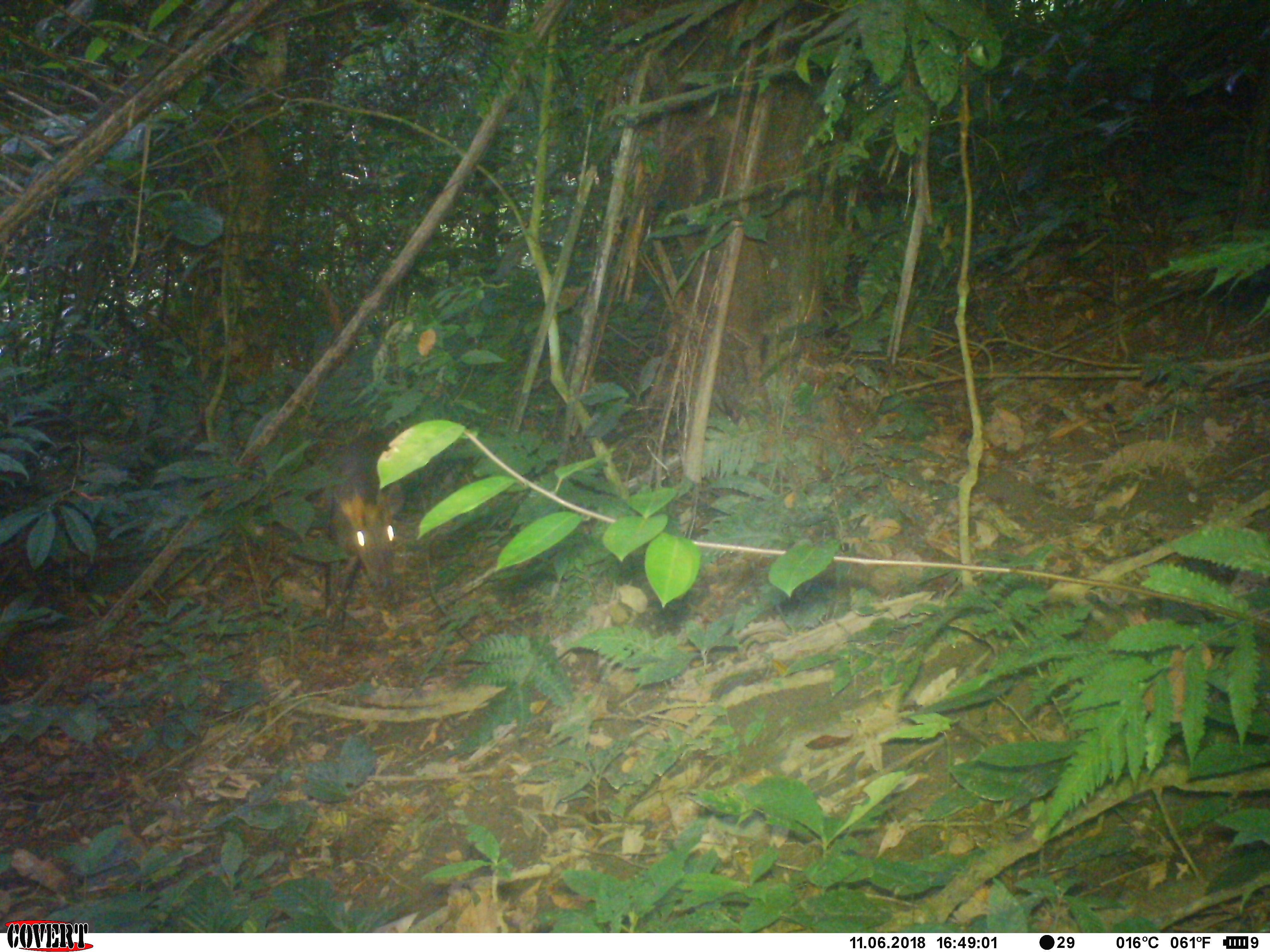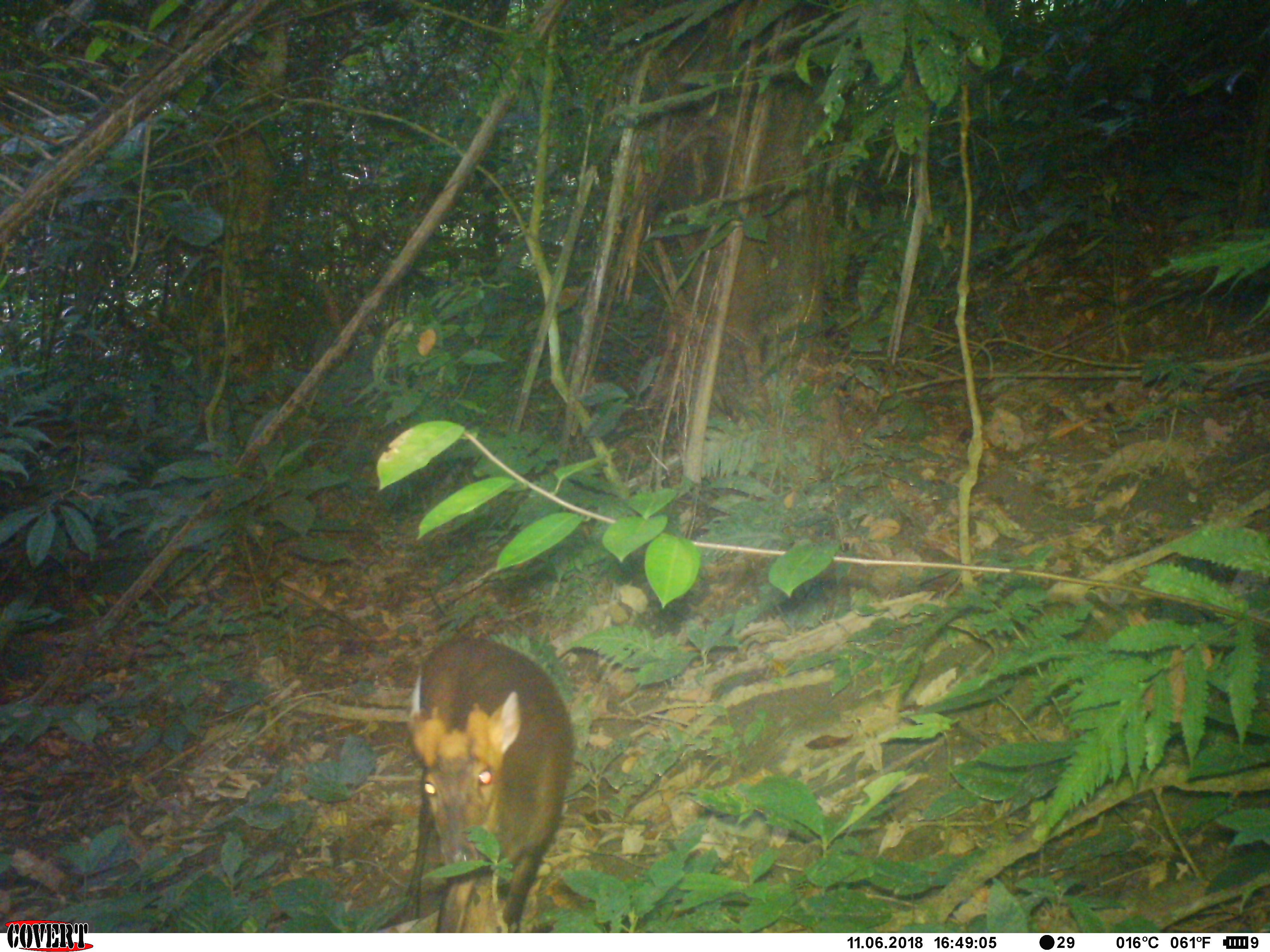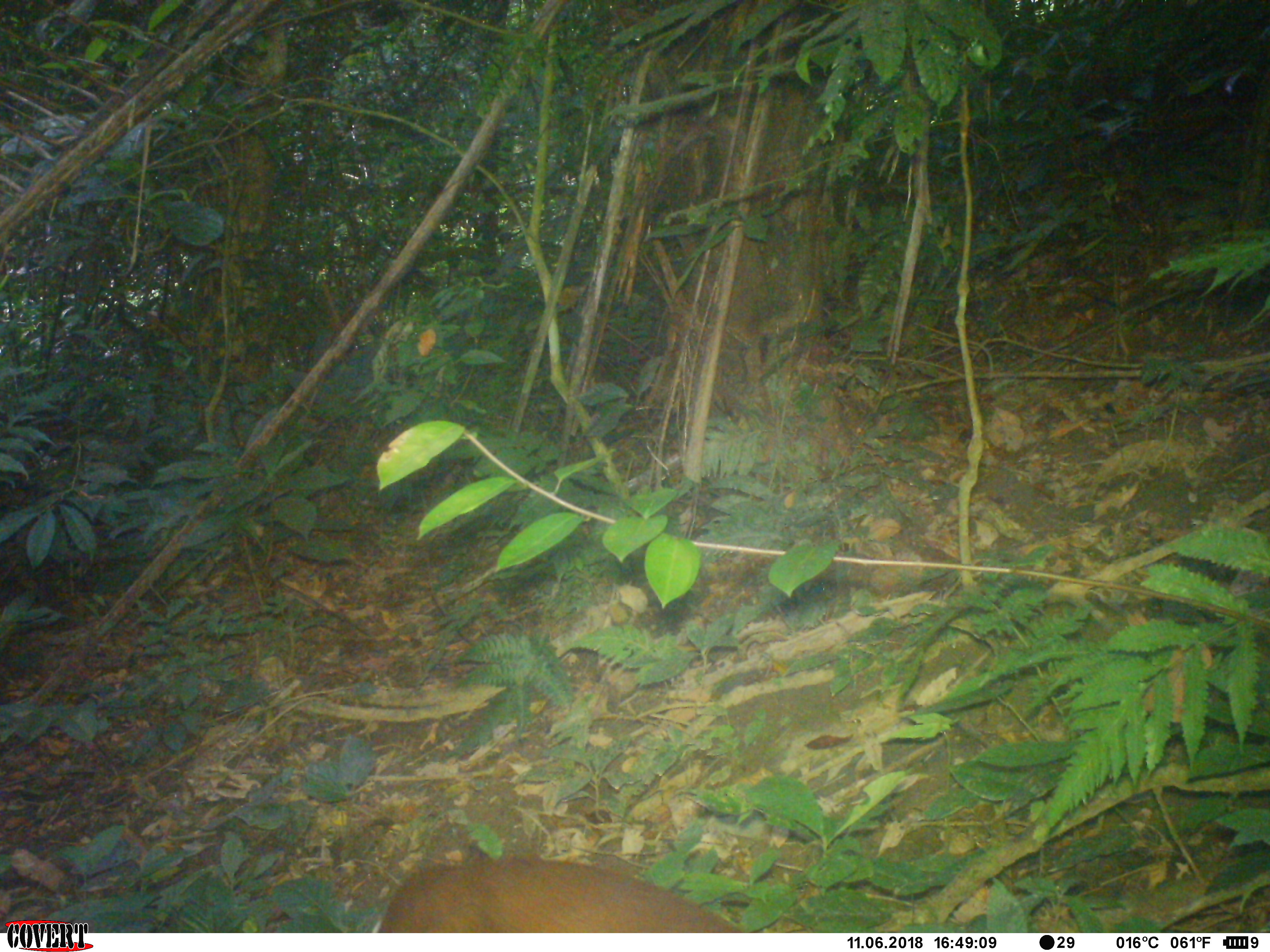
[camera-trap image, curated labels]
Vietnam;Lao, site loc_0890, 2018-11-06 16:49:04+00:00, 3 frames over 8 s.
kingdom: Animalia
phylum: Chordata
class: Mammalia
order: Artiodactyla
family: Cervidae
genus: Muntiacus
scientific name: Muntiacus rooseveltorum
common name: roosevelt's muntjac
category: roosevelts muntjac group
Roosevelts muntjac group (roosevelt's muntjac) (Muntiacus rooseveltorum). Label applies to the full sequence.